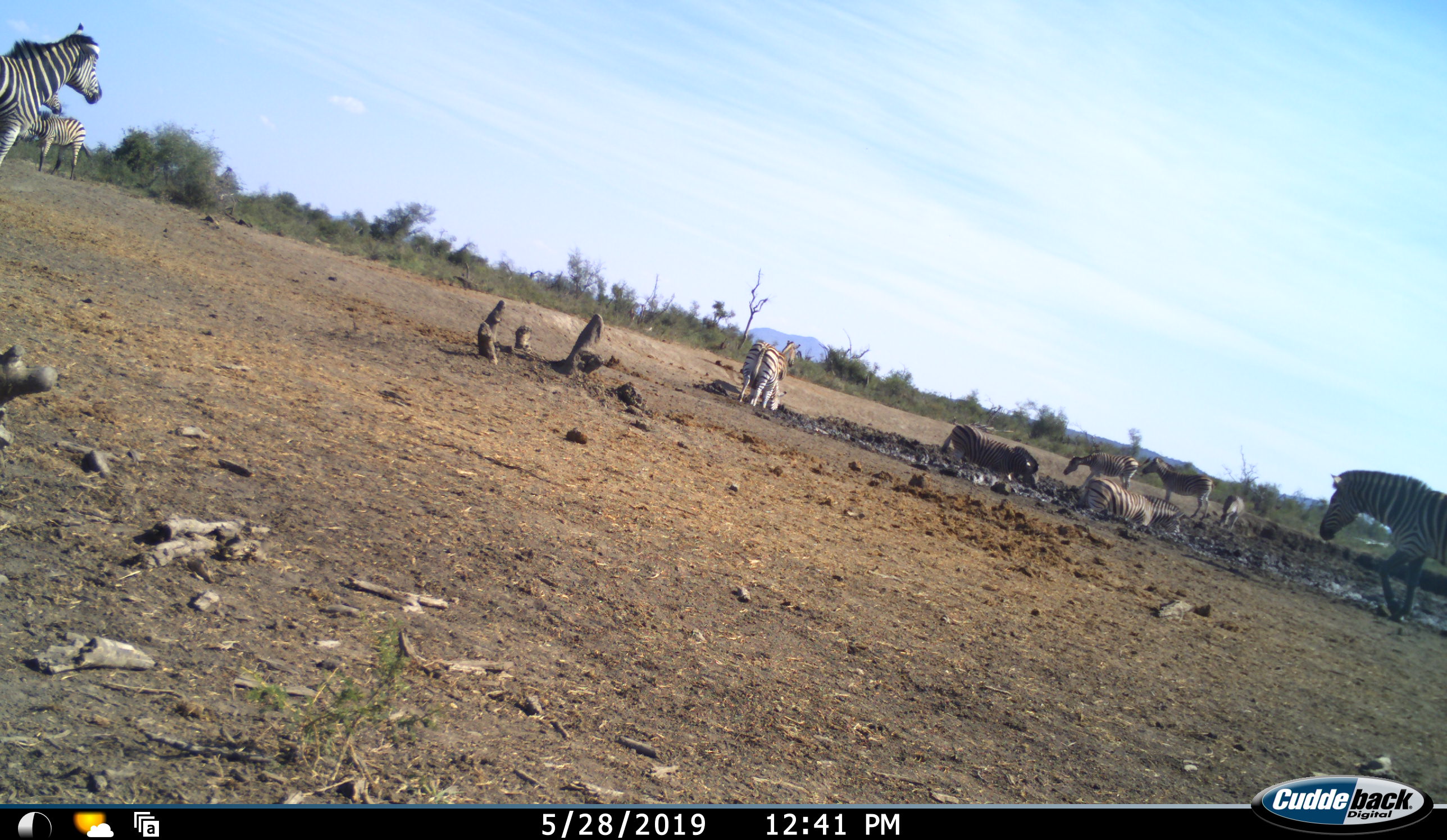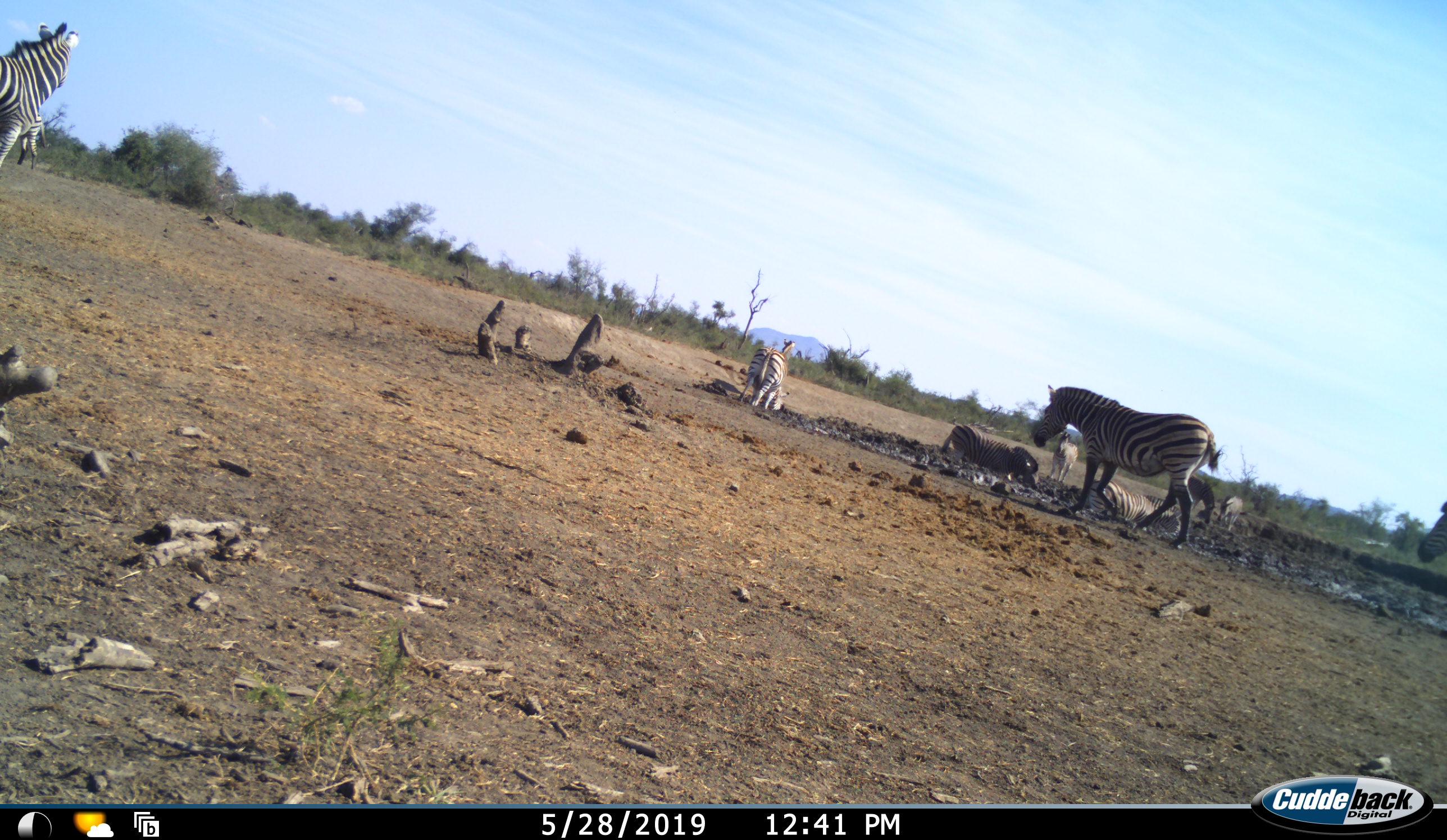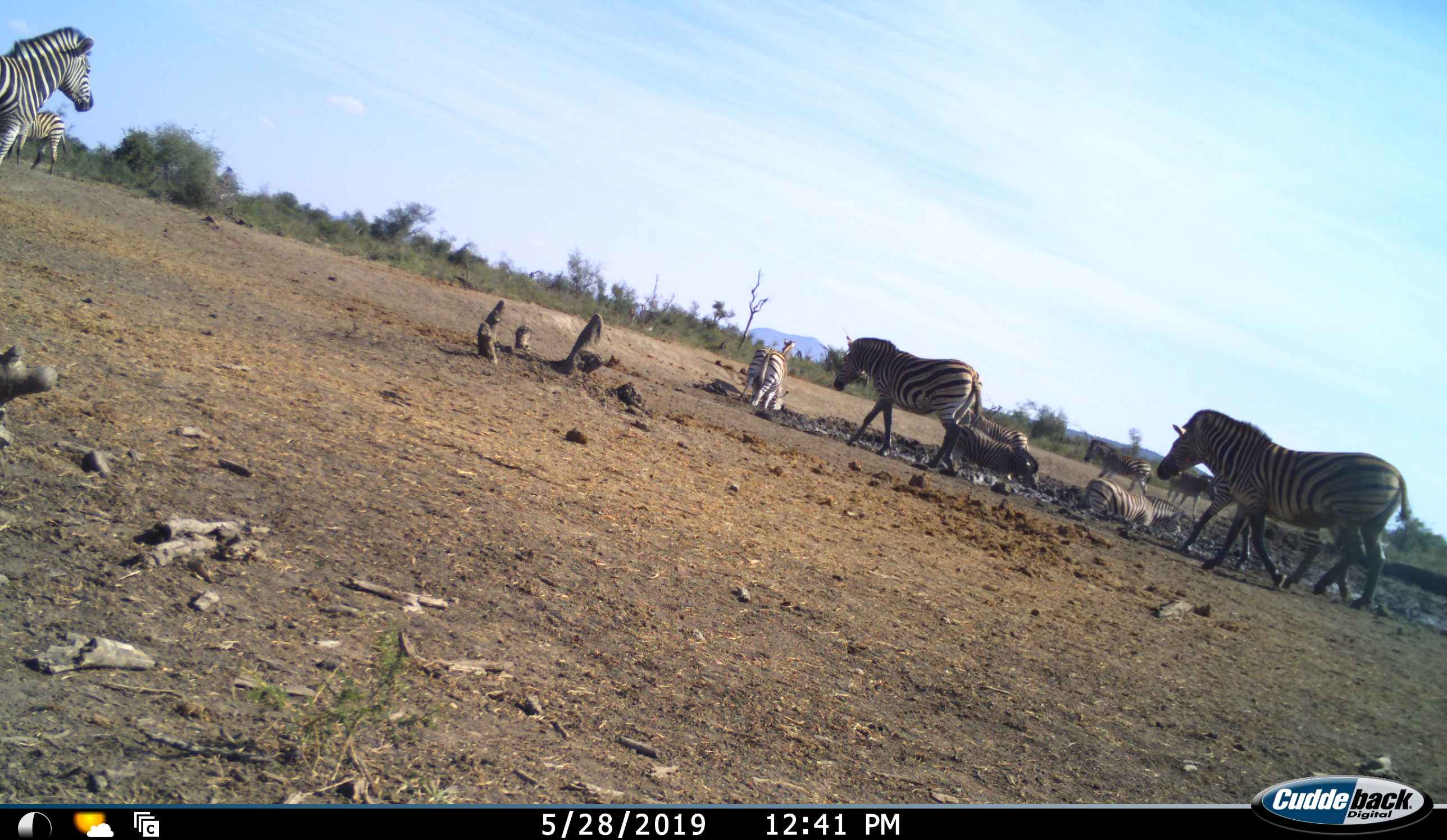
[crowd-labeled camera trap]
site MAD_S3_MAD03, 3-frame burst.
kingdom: Animalia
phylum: Chordata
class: Mammalia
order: Perissodactyla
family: Equidae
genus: Equus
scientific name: Equus quagga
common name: plains zebra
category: zebraplains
Zebraplains (plains zebra) (Equus quagga), count 11-50. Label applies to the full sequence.